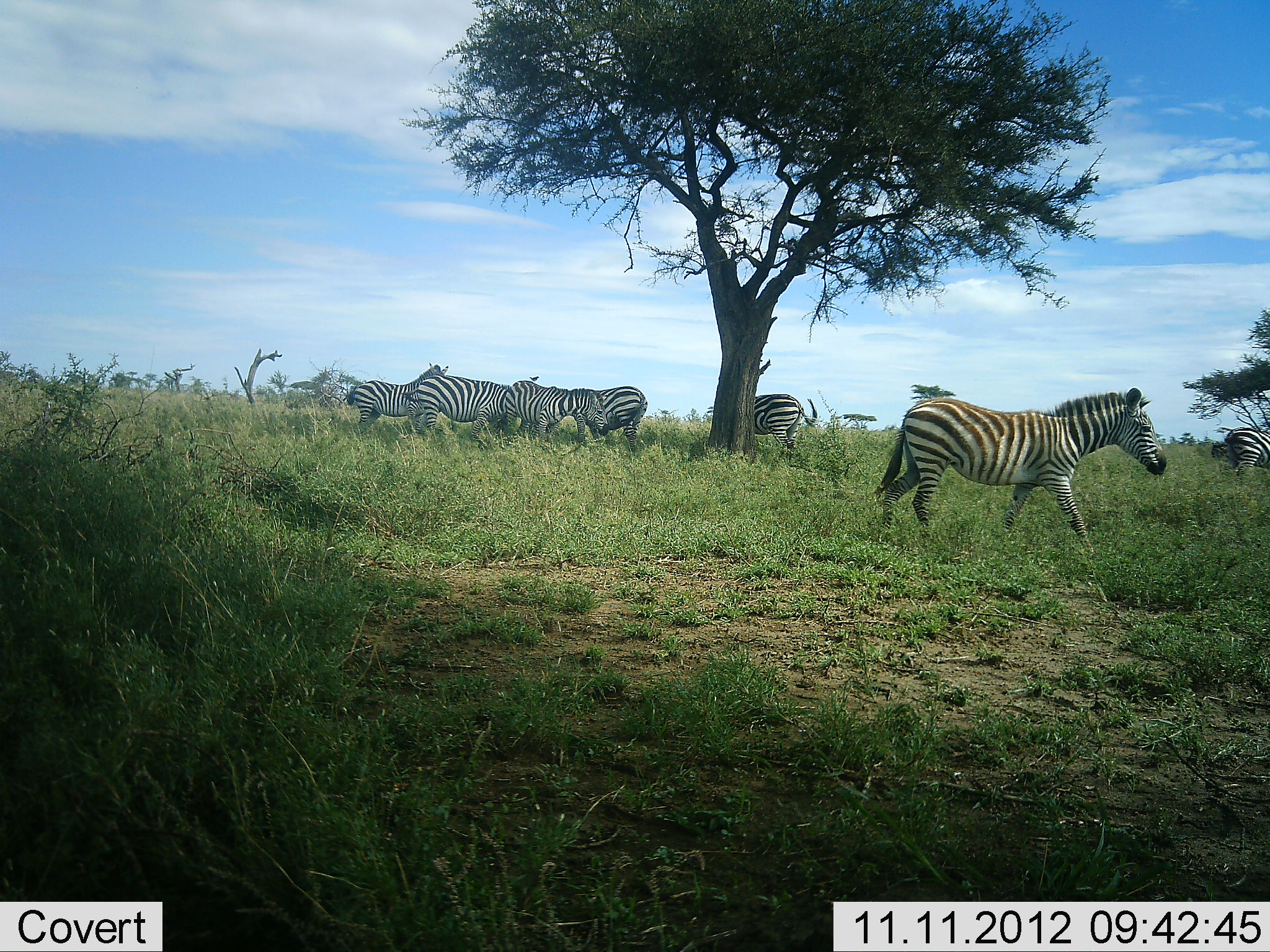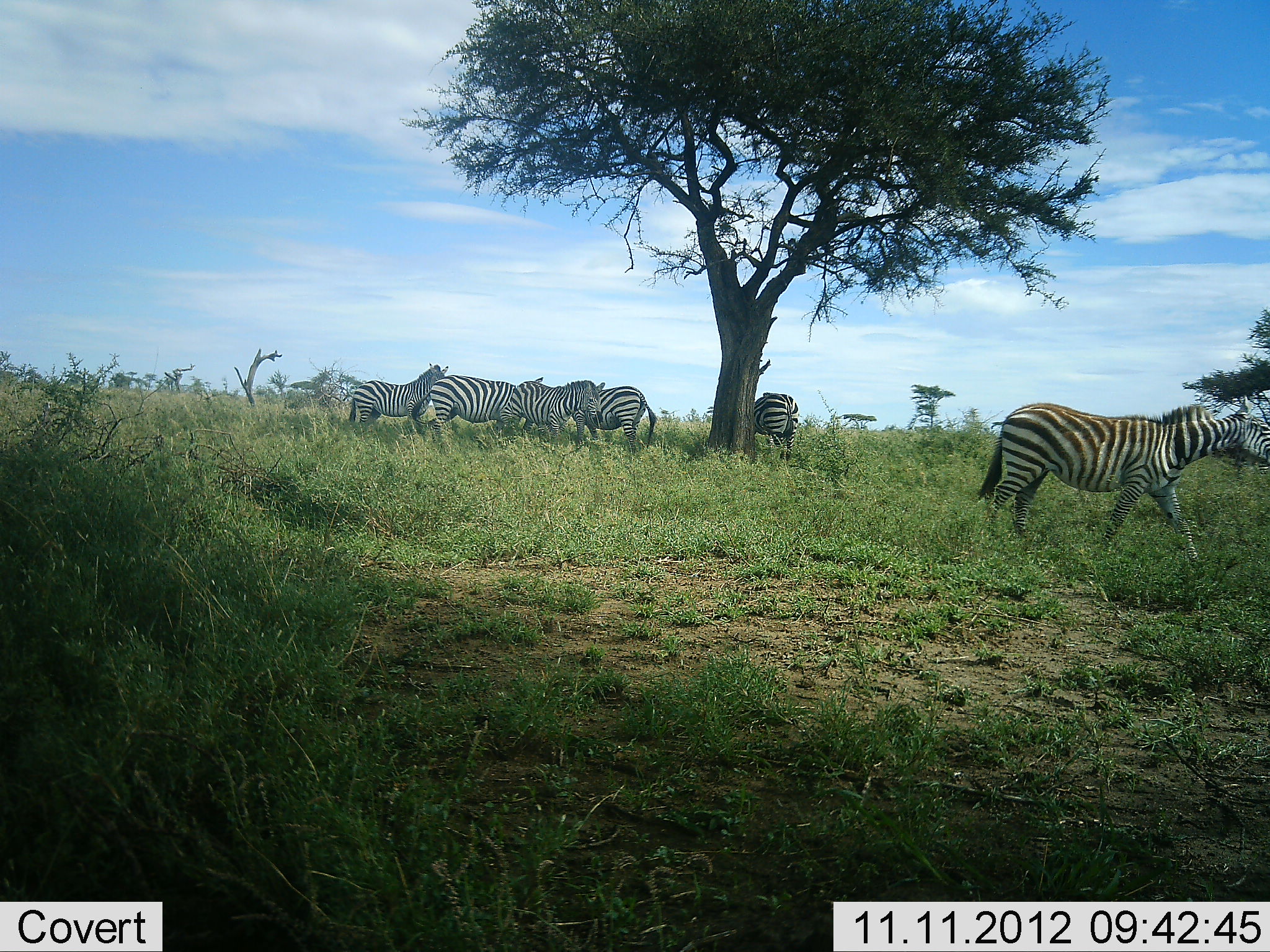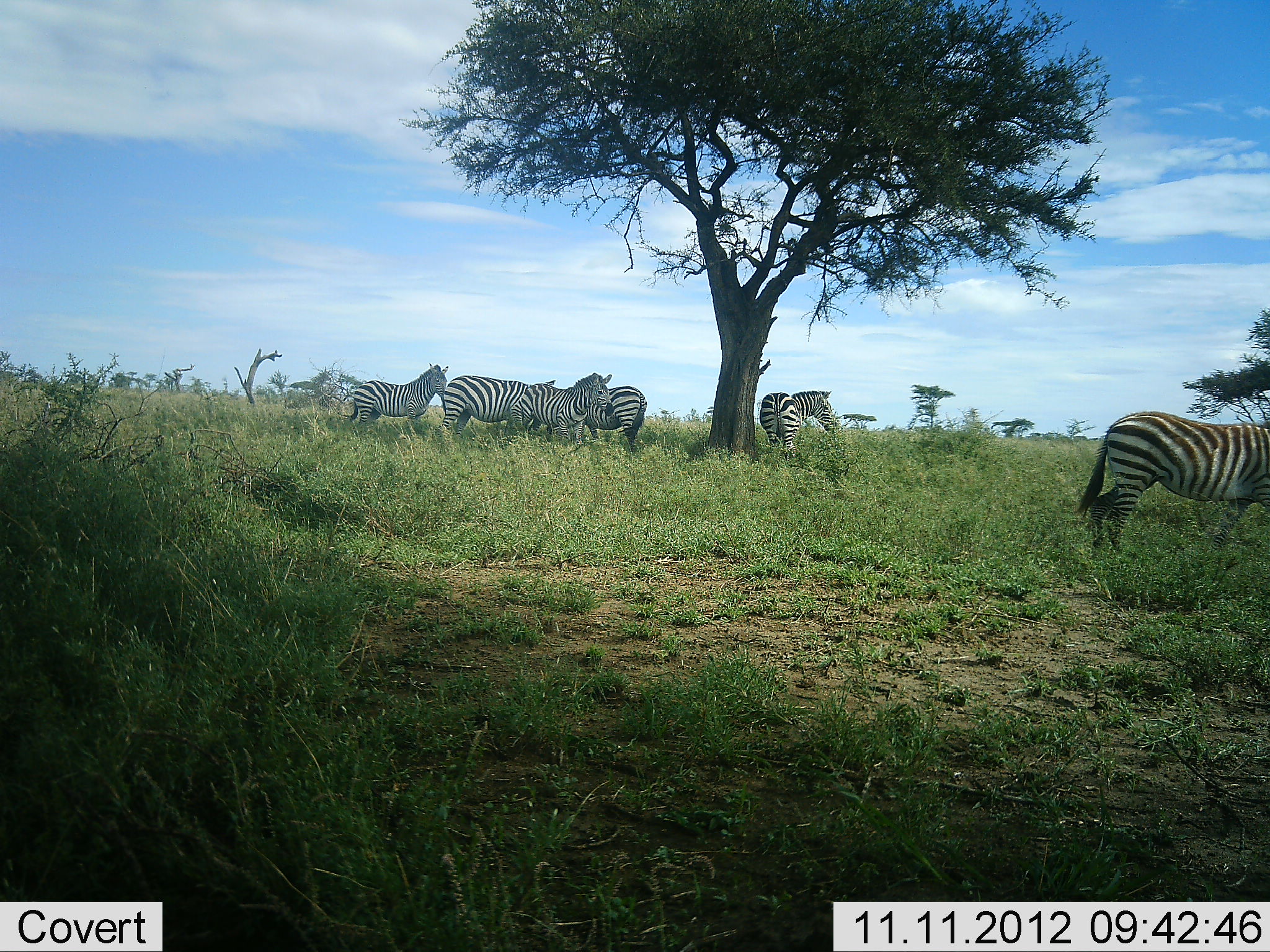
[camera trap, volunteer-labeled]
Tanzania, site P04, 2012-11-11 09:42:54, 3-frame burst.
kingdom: Animalia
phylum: Chordata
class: Mammalia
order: Perissodactyla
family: Equidae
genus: Equus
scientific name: Equus quagga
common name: plains zebra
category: zebra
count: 7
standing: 70%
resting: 20%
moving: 80%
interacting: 10%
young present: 0%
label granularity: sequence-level